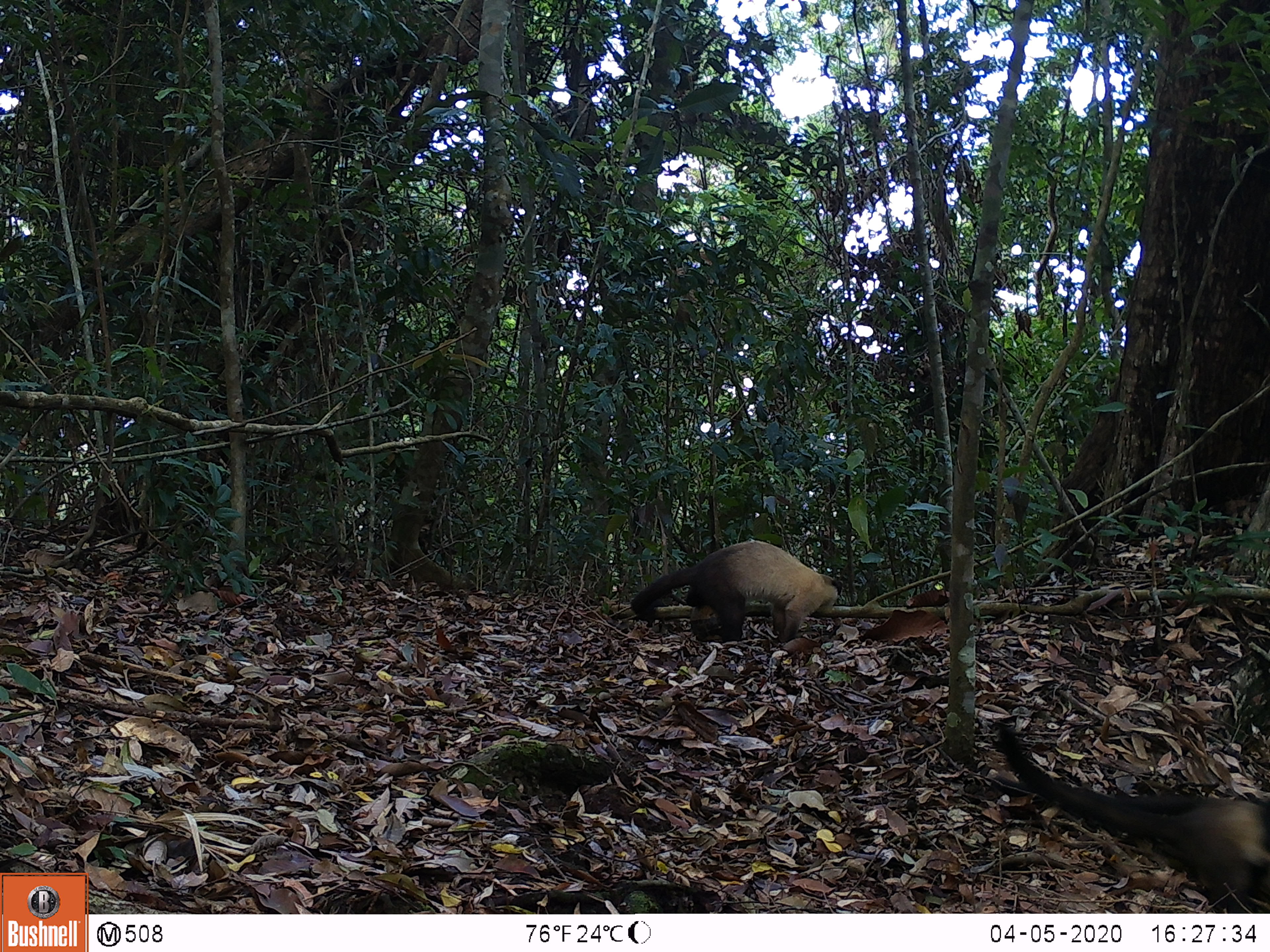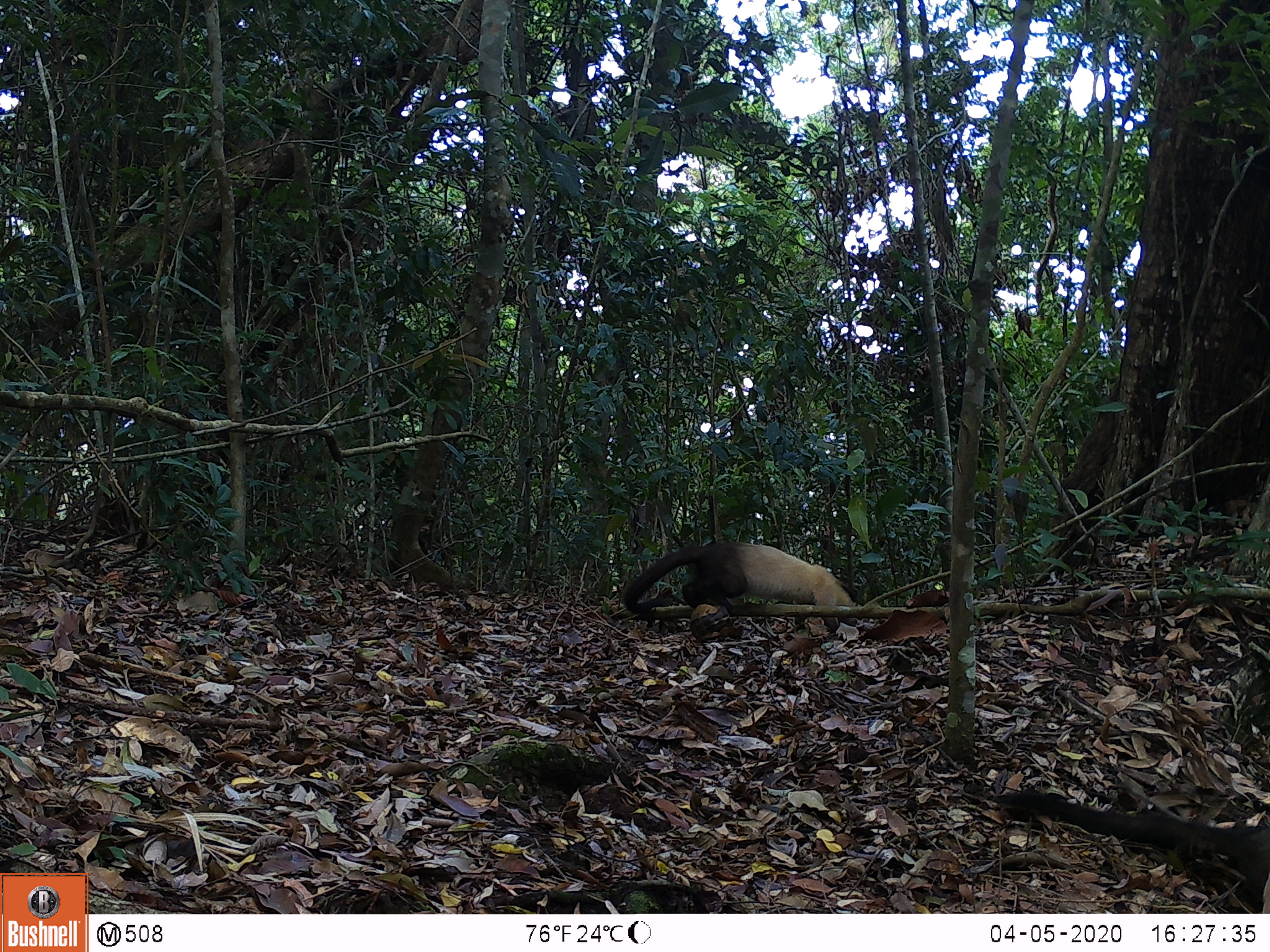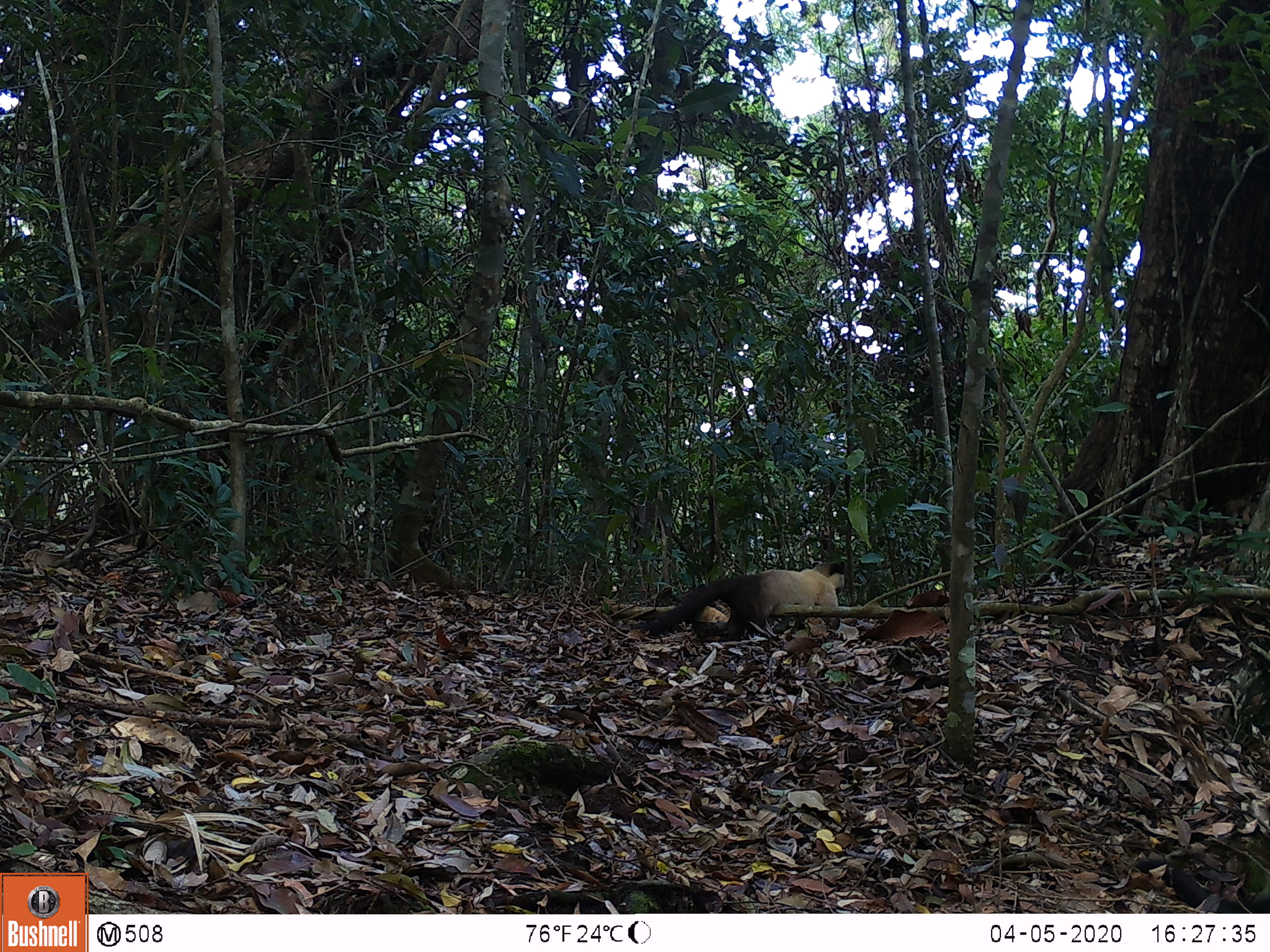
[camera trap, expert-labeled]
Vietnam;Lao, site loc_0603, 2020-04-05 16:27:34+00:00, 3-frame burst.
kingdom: Animalia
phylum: Chordata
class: Mammalia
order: Carnivora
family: Mustelidae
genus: Martes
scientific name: Martes flavigula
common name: yellow-throated marten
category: yellow throated marten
Yellow throated marten (yellow-throated marten) (Martes flavigula). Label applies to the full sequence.